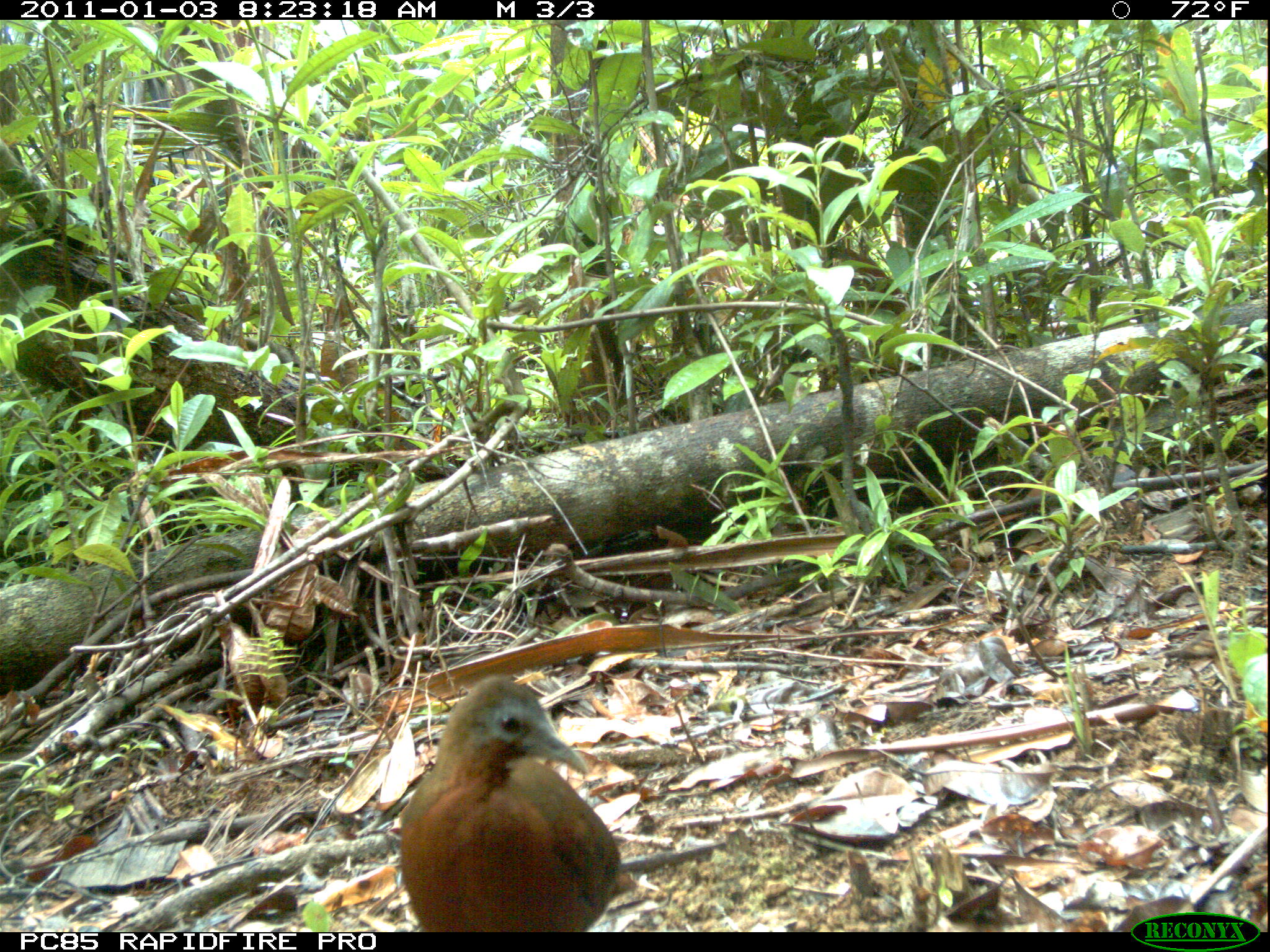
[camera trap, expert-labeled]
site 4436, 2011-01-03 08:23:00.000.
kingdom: Animalia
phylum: Chordata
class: Aves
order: Gruiformes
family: Sarothruridae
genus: Mentocrex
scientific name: Mentocrex kioloides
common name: madagascar wood rail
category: canirallus kioloides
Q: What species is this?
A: Canirallus kioloides (madagascar wood rail) (Mentocrex kioloides).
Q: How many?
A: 1.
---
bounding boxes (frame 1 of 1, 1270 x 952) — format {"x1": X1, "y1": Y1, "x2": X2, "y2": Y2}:
canirallus kioloides: {"x1": 393, "y1": 671, "x2": 640, "y2": 930}